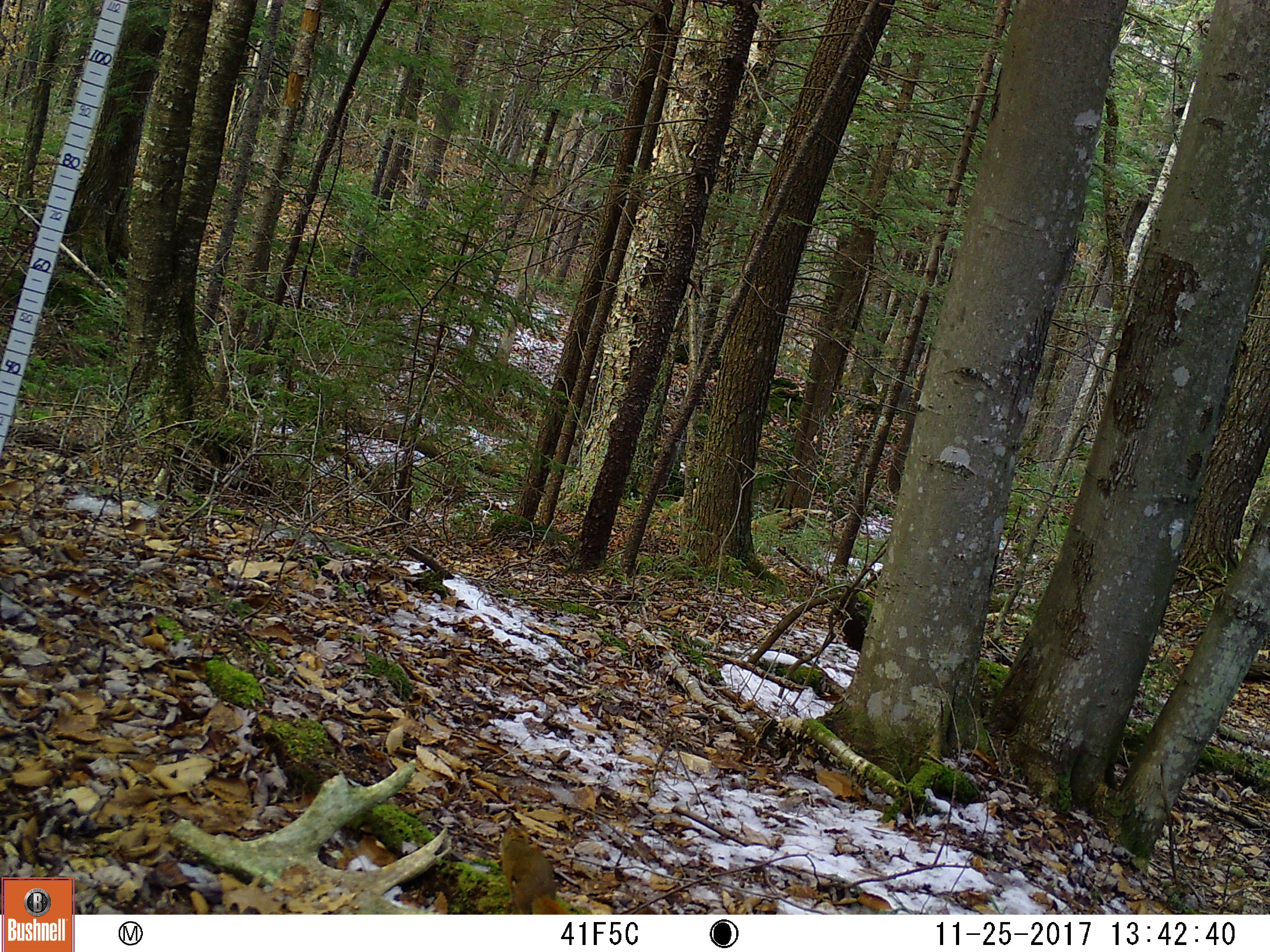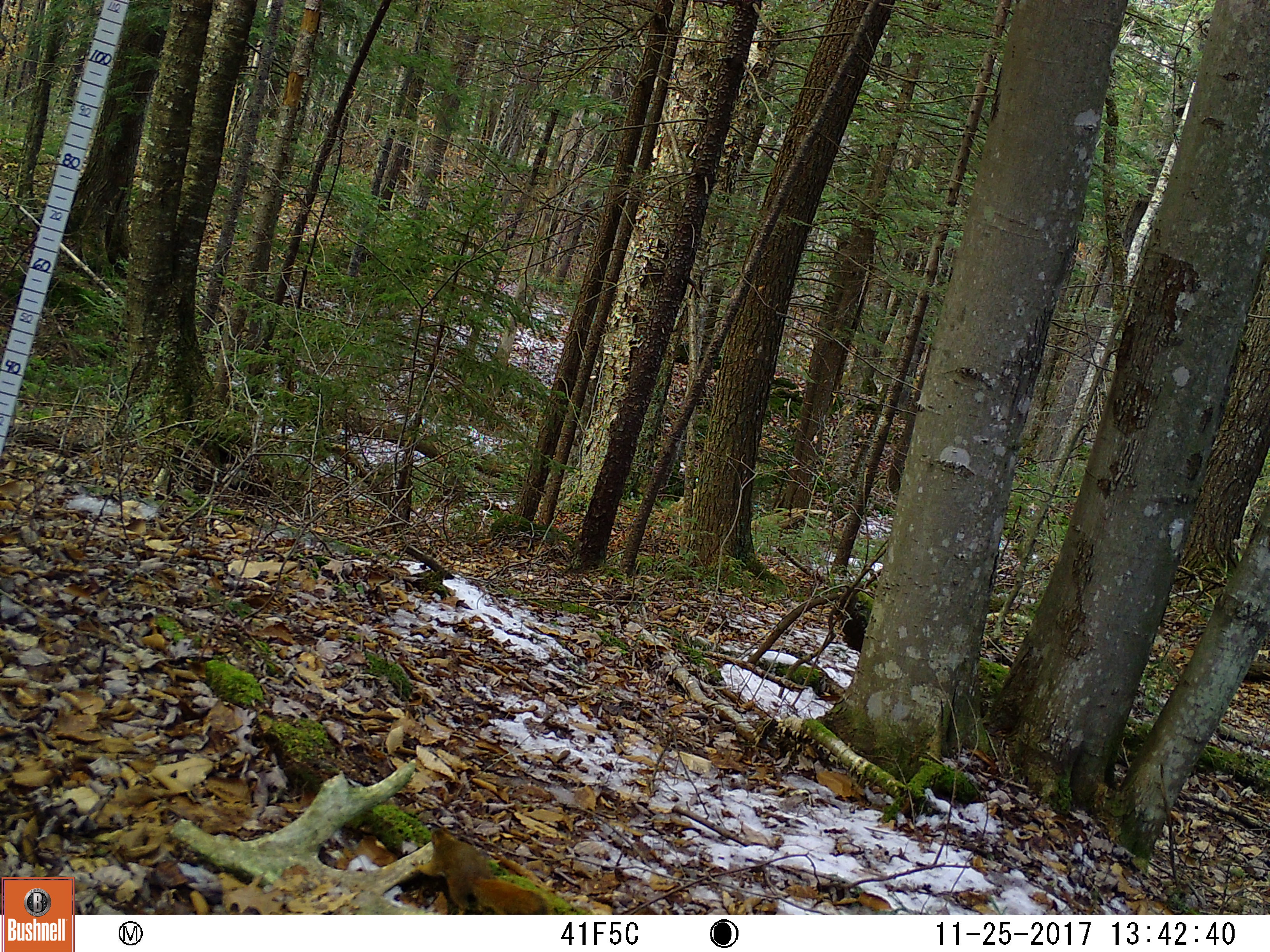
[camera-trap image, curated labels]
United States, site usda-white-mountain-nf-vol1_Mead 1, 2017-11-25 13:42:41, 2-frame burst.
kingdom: Animalia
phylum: Chordata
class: Mammalia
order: Rodentia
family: Sciuridae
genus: Tamiasciurus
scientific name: Tamiasciurus hudsonicus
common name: red squirrel